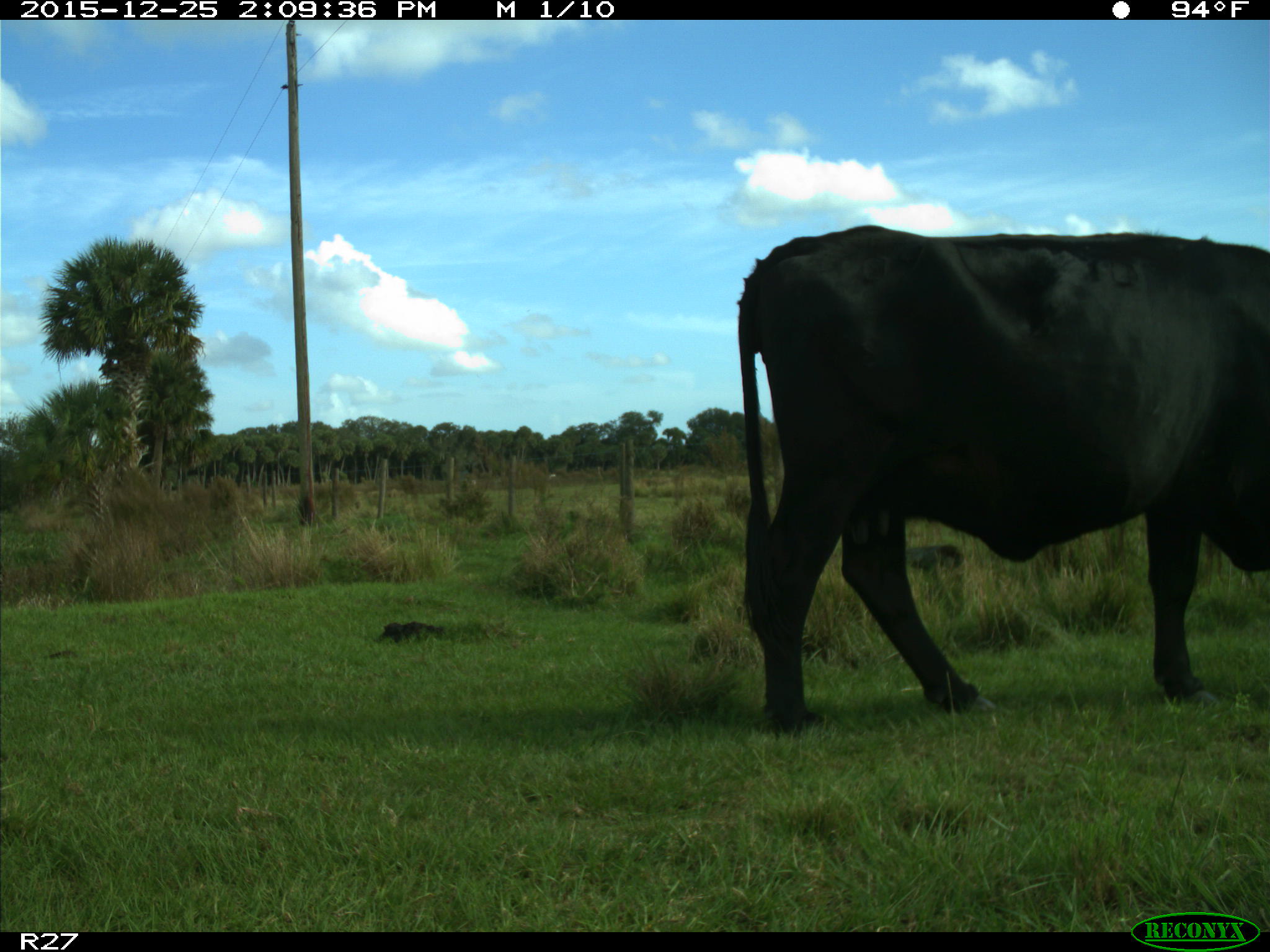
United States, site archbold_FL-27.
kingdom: Animalia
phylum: Chordata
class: Mammalia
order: Artiodactyla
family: Bovidae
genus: Bos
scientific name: Bos taurus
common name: domestic cow